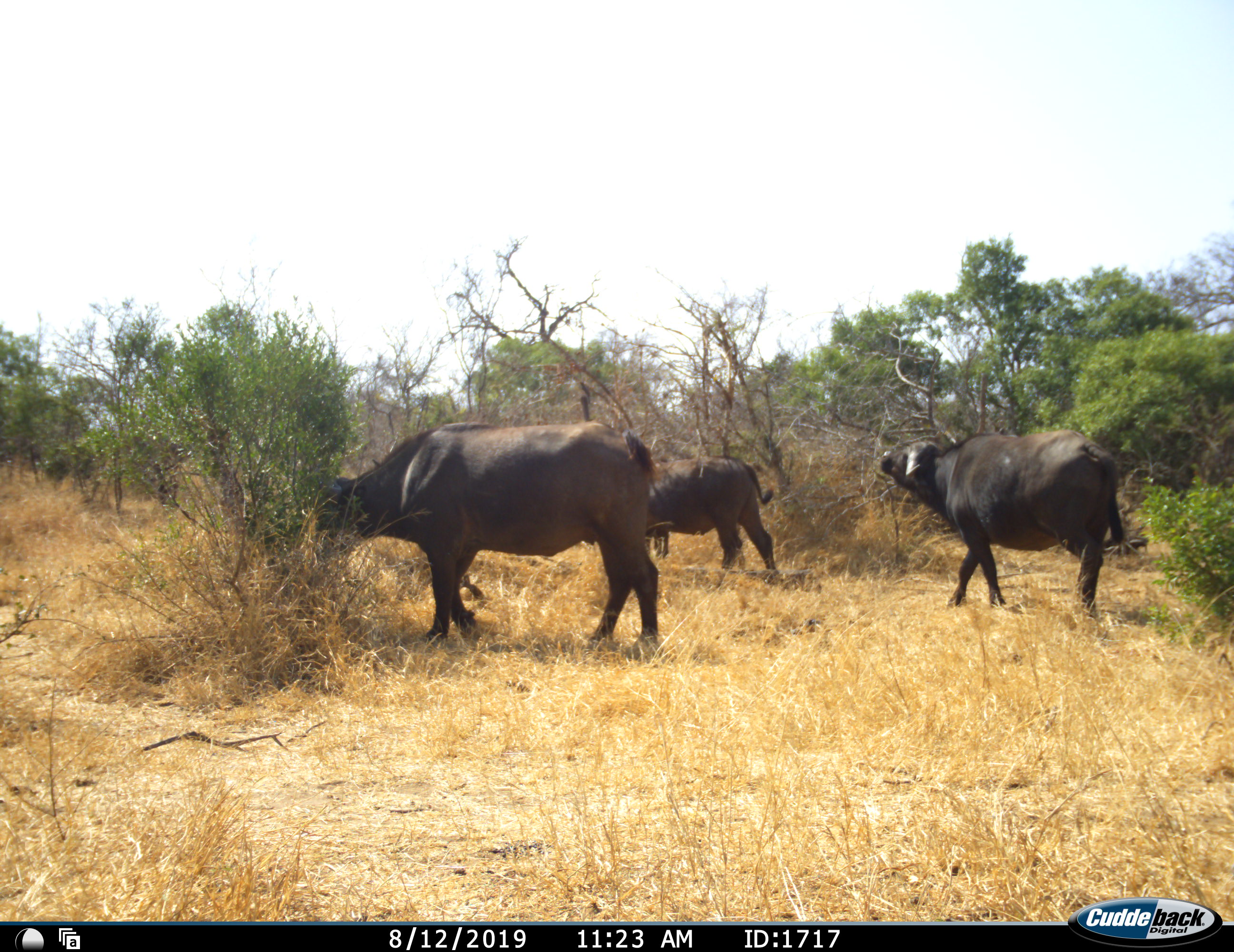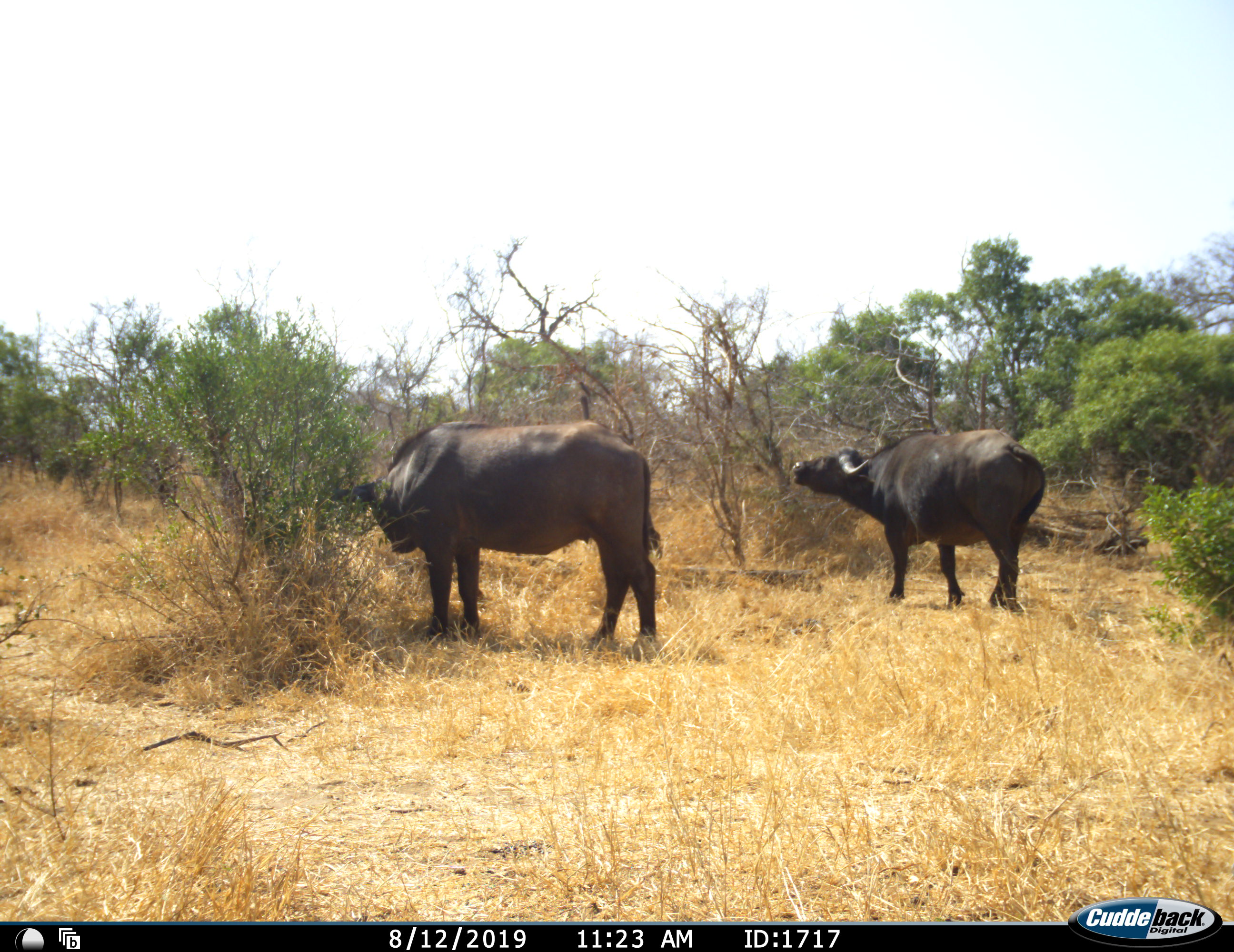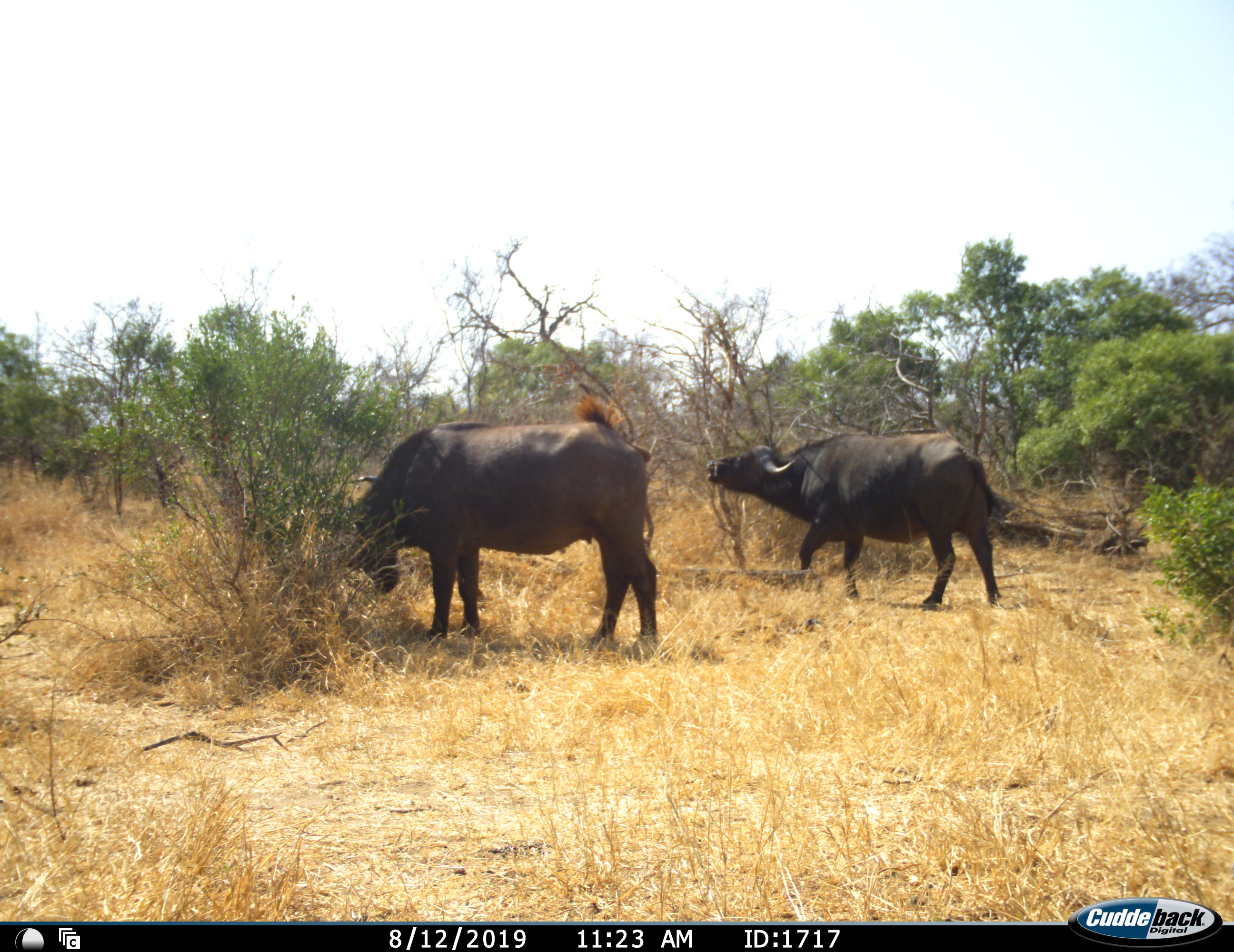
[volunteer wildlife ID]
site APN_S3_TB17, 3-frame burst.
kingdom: Animalia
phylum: Chordata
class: Mammalia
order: Artiodactyla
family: Bovidae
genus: Syncerus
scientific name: Syncerus caffer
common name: african buffalo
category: buffalo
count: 3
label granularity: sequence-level